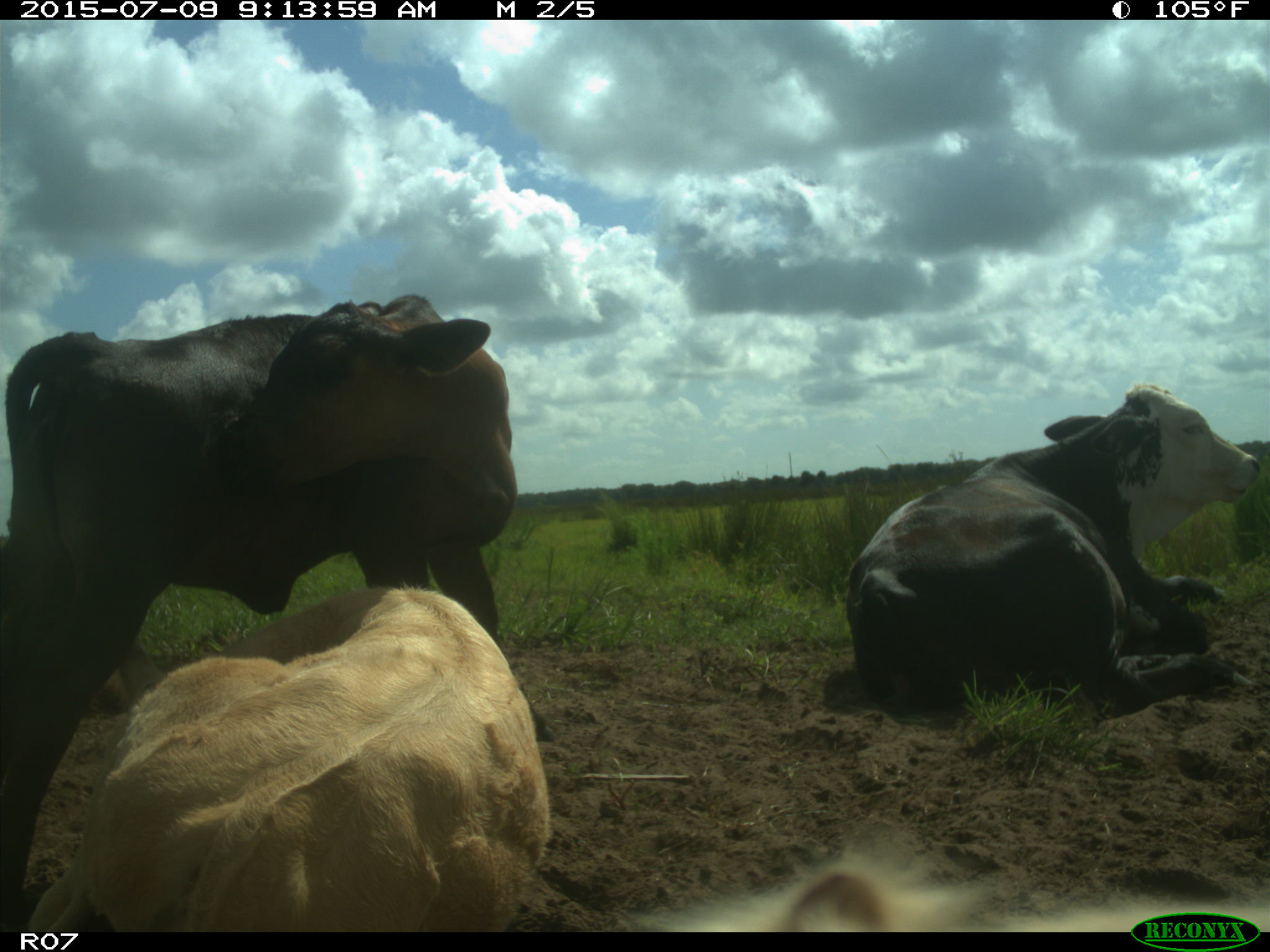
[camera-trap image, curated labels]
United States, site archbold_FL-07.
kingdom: Animalia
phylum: Chordata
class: Mammalia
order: Artiodactyla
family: Bovidae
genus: Bos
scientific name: Bos taurus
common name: domestic cow